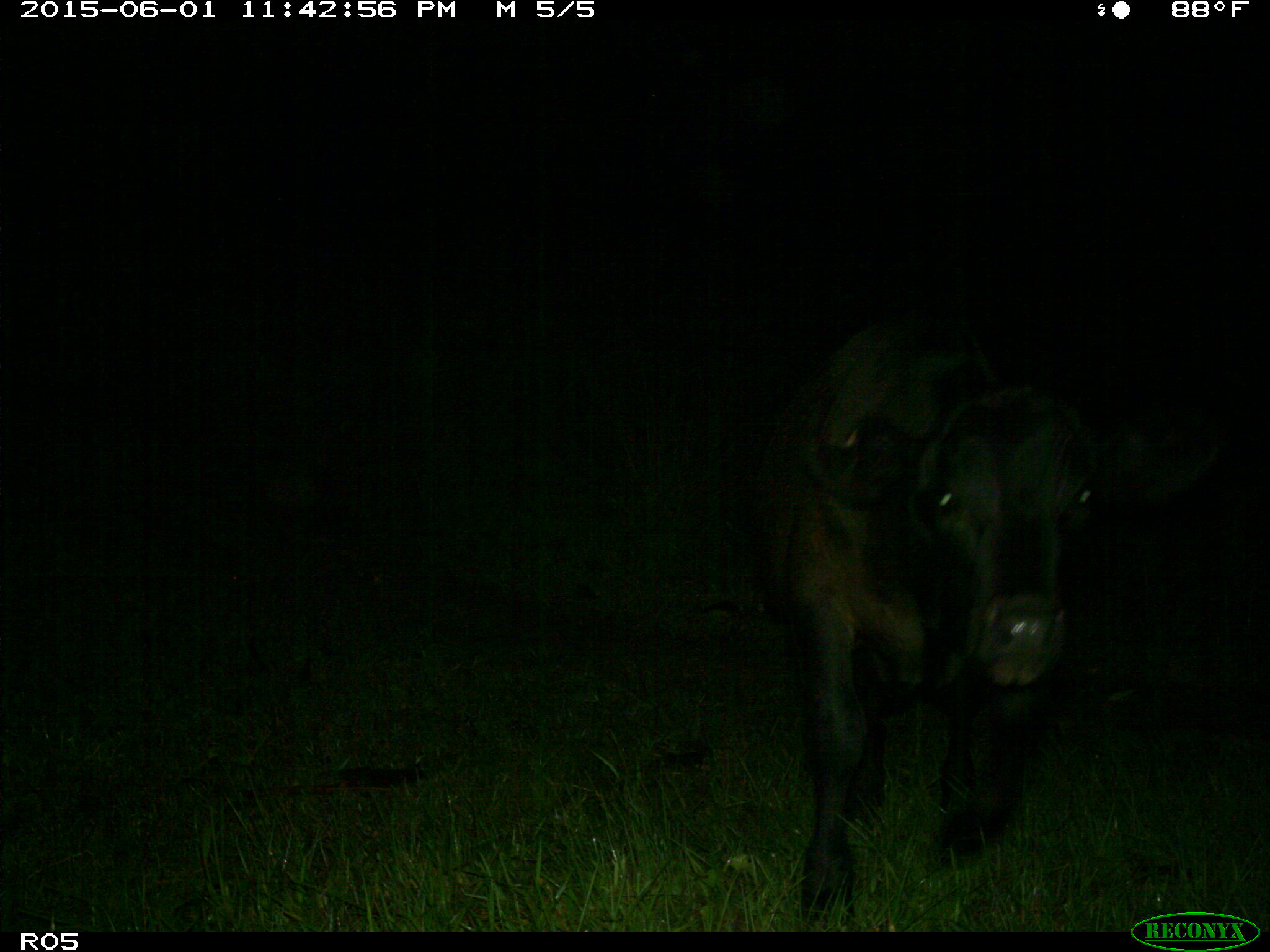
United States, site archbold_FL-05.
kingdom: Animalia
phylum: Chordata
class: Mammalia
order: Artiodactyla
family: Bovidae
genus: Bos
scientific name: Bos taurus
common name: domestic cow